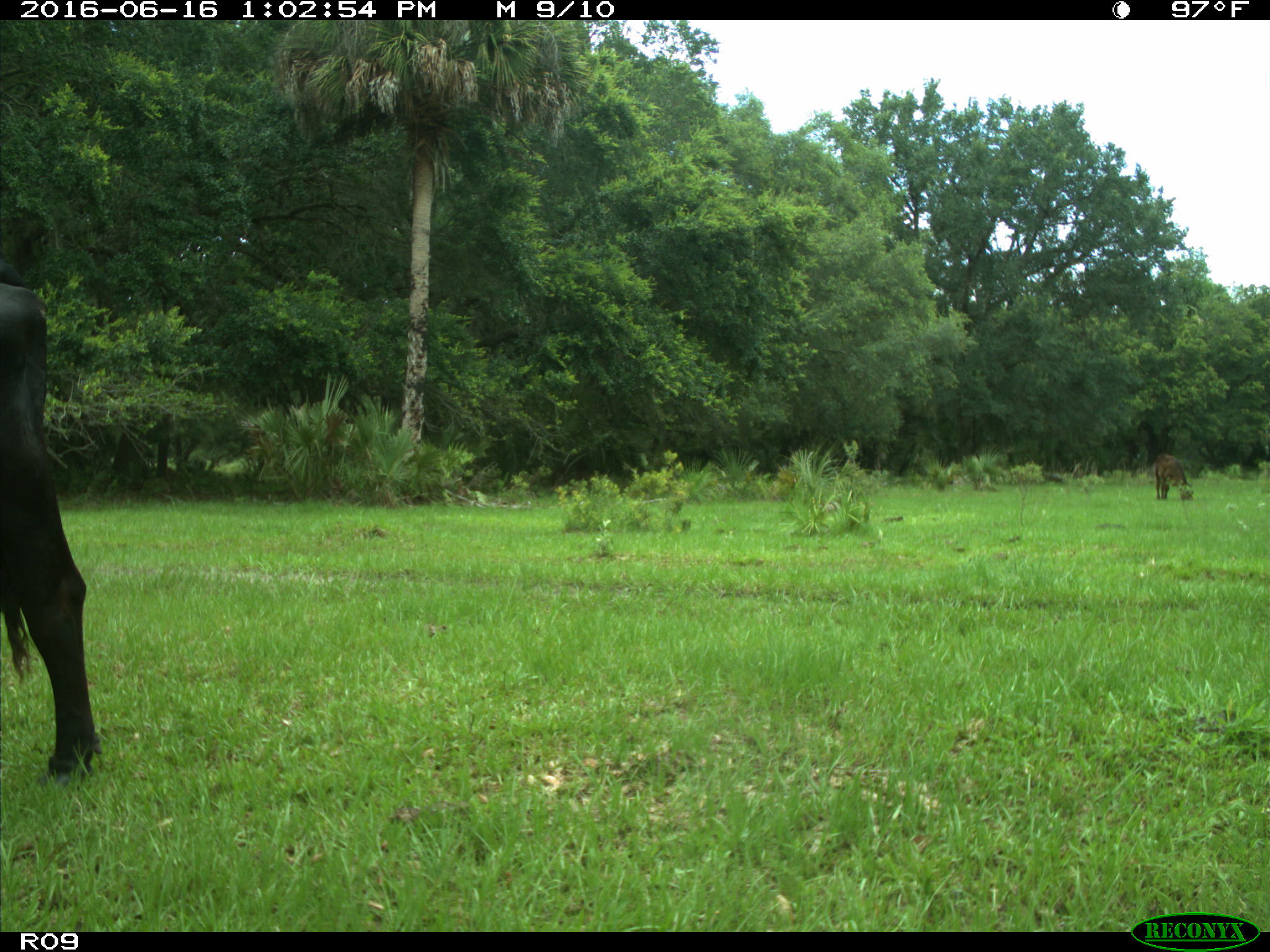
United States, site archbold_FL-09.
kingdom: Animalia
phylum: Chordata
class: Mammalia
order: Artiodactyla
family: Bovidae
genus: Bos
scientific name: Bos taurus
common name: domestic cow